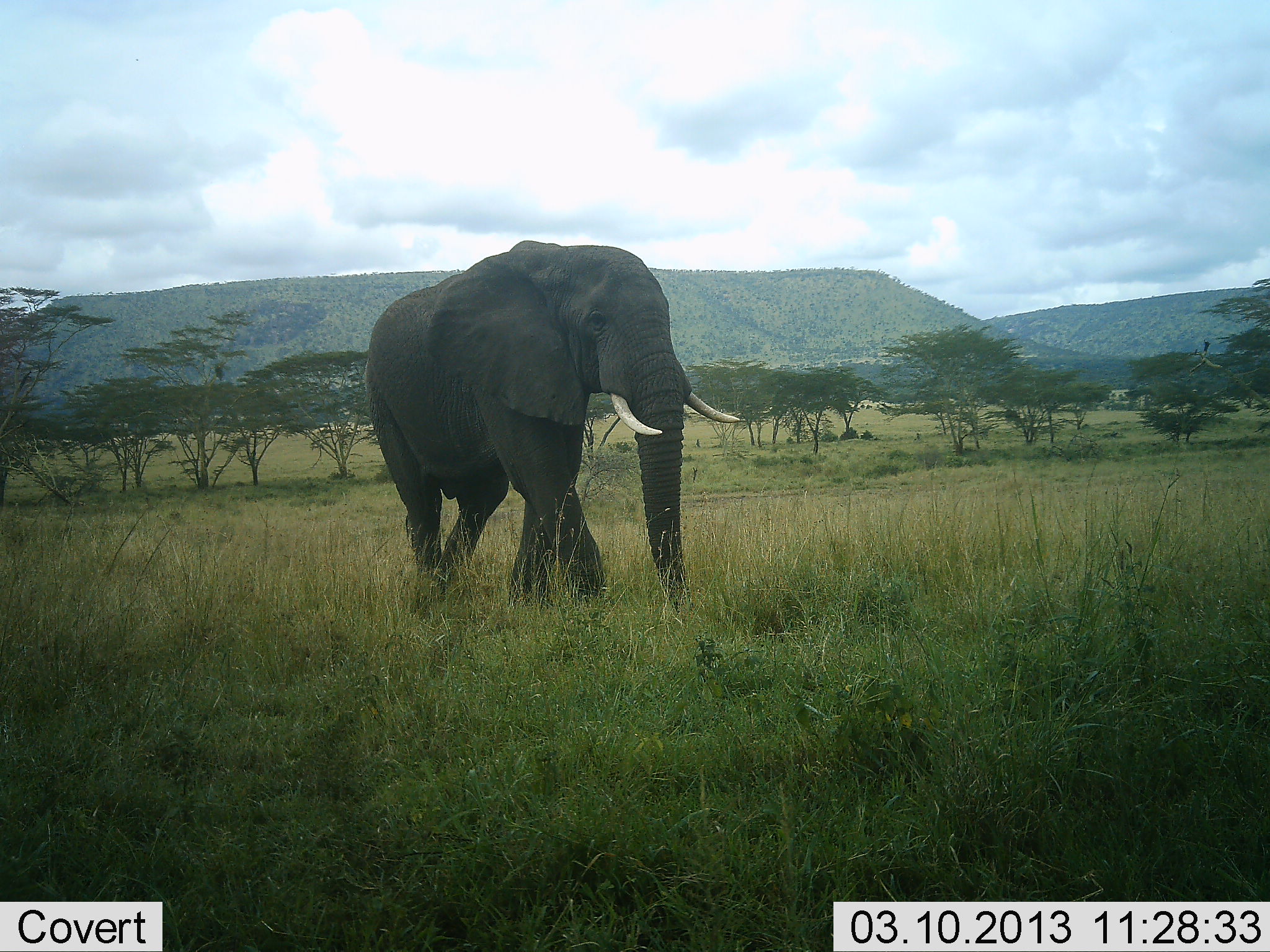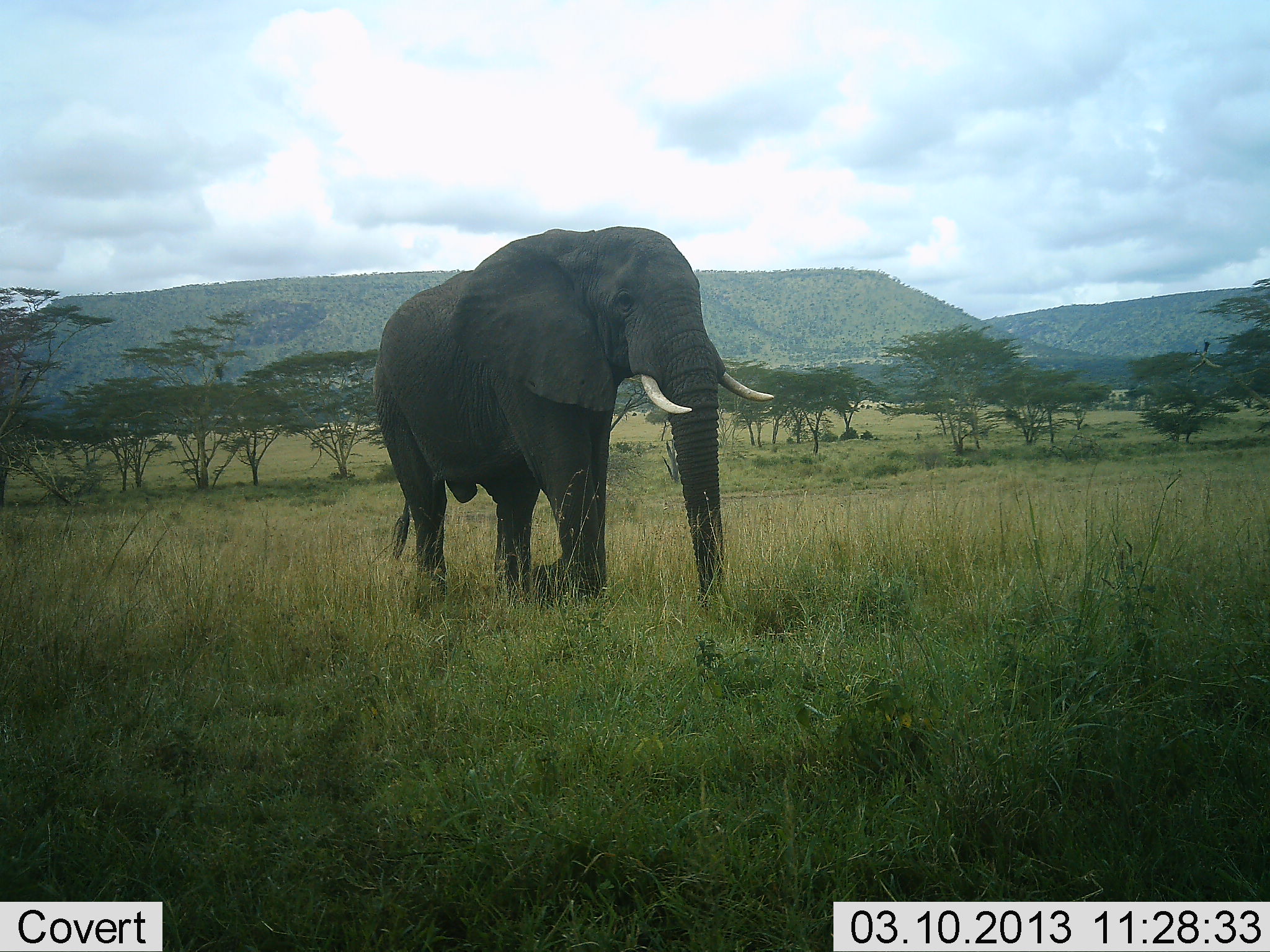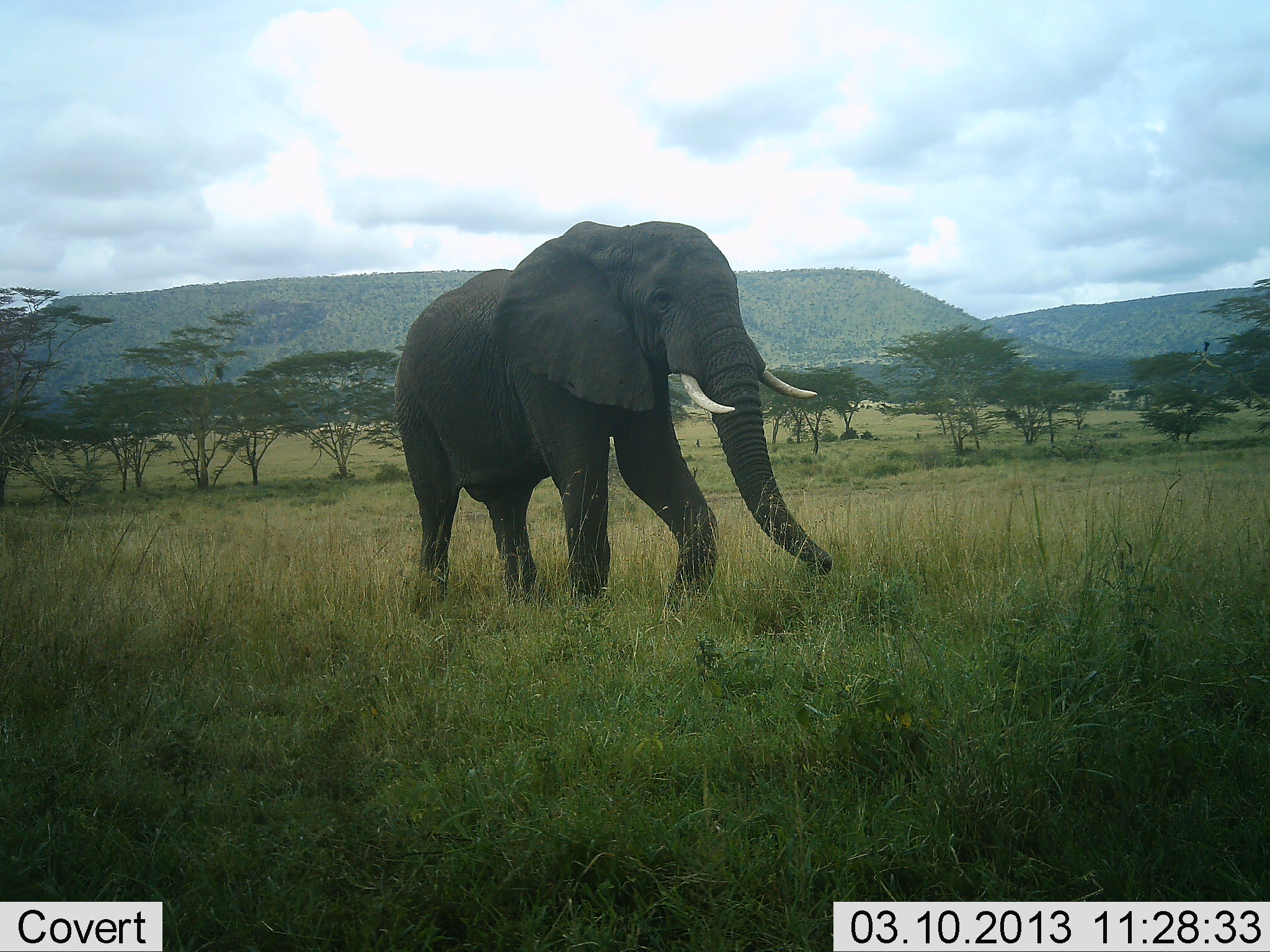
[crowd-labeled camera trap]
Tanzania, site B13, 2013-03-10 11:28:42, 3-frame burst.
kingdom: Animalia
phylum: Chordata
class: Mammalia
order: Proboscidea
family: Elephantidae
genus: Loxodonta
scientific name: Loxodonta africana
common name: african bush elephant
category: elephant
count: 1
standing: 12%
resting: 0%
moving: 88%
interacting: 0%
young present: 0%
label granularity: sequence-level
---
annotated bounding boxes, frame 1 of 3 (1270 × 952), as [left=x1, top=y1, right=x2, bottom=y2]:
animal: [left=365, top=239, right=742, bottom=635]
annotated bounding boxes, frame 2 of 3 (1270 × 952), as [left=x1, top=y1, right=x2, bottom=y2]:
animal: [left=373, top=221, right=778, bottom=616]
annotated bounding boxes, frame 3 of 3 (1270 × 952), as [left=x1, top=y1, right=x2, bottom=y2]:
animal: [left=387, top=220, right=838, bottom=616]